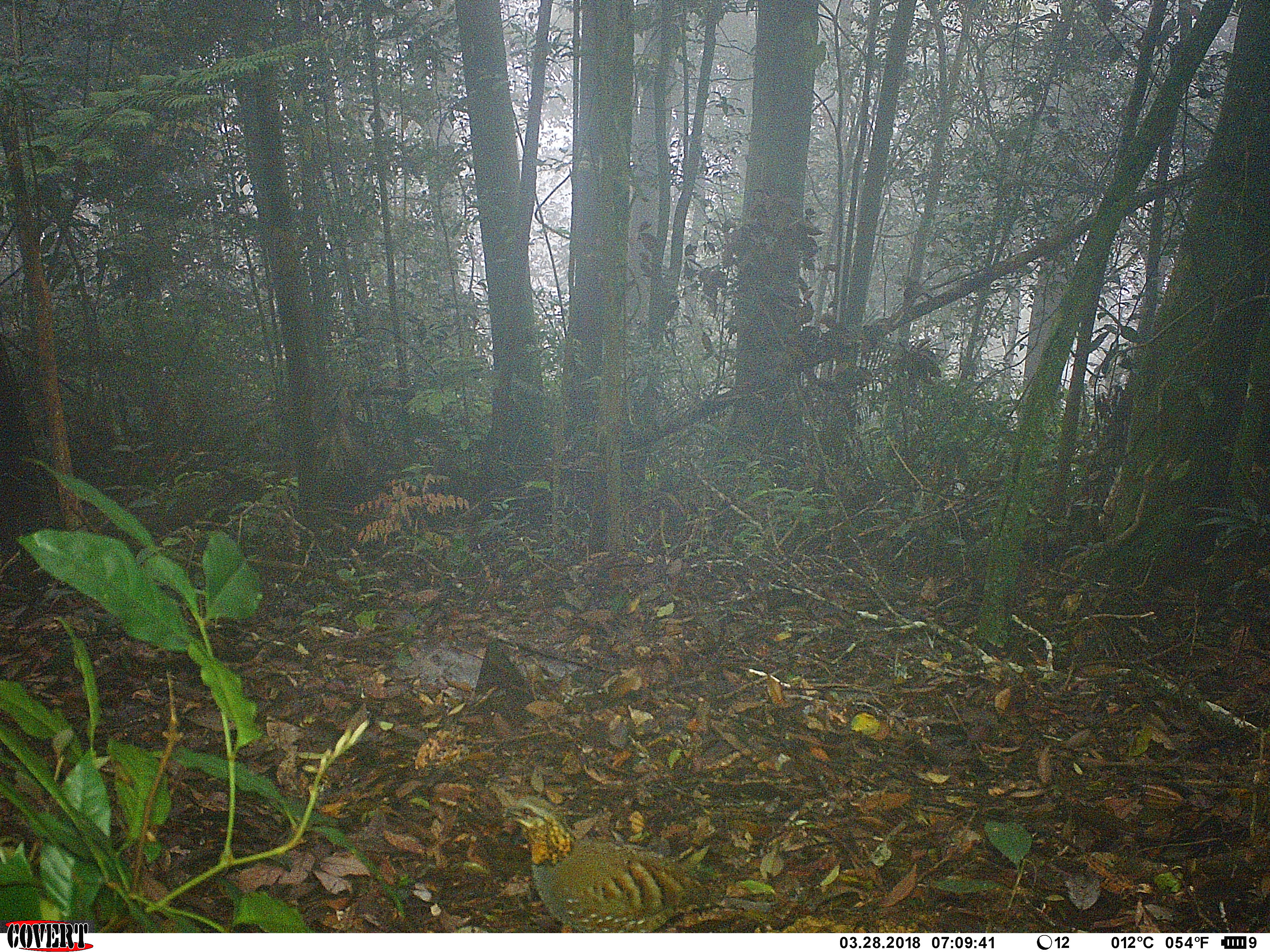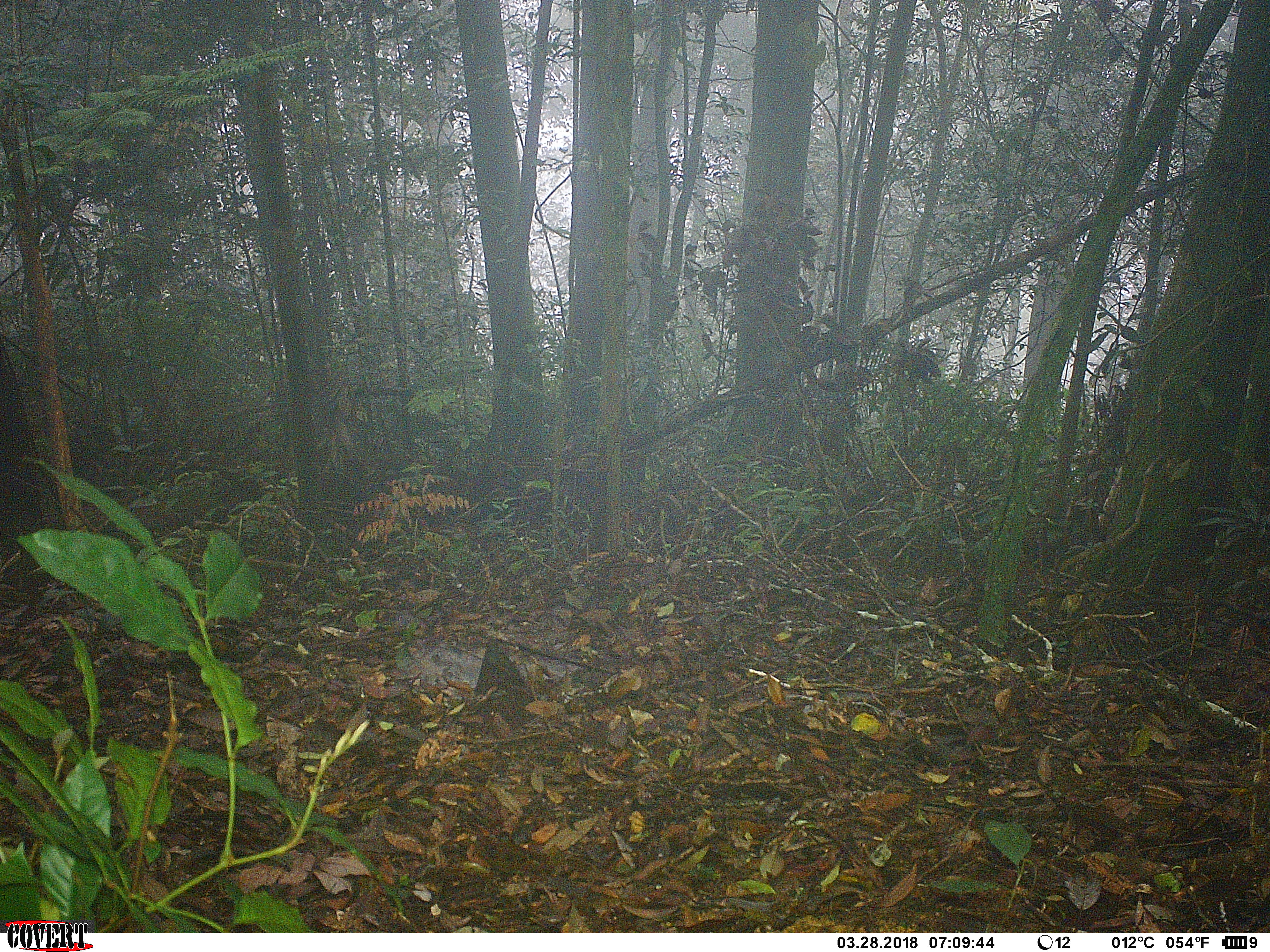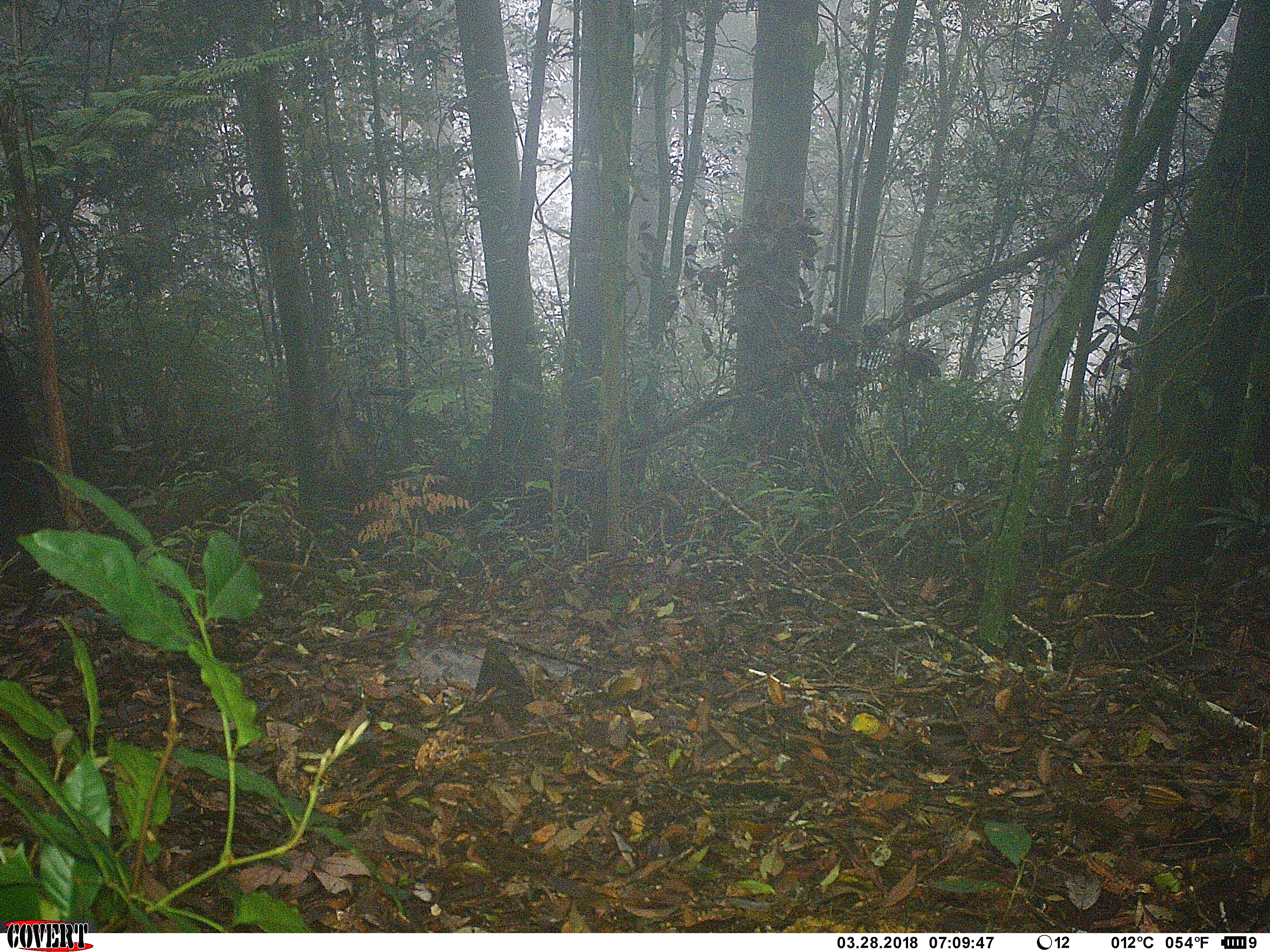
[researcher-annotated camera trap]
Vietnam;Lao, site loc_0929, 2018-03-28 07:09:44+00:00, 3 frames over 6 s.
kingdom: Animalia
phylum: Chordata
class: Aves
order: Galliformes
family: Phasianidae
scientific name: Phasianidae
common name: partridge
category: unidentified partridge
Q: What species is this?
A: Unidentified partridge (partridge) (Phasianidae).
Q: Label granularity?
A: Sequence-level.